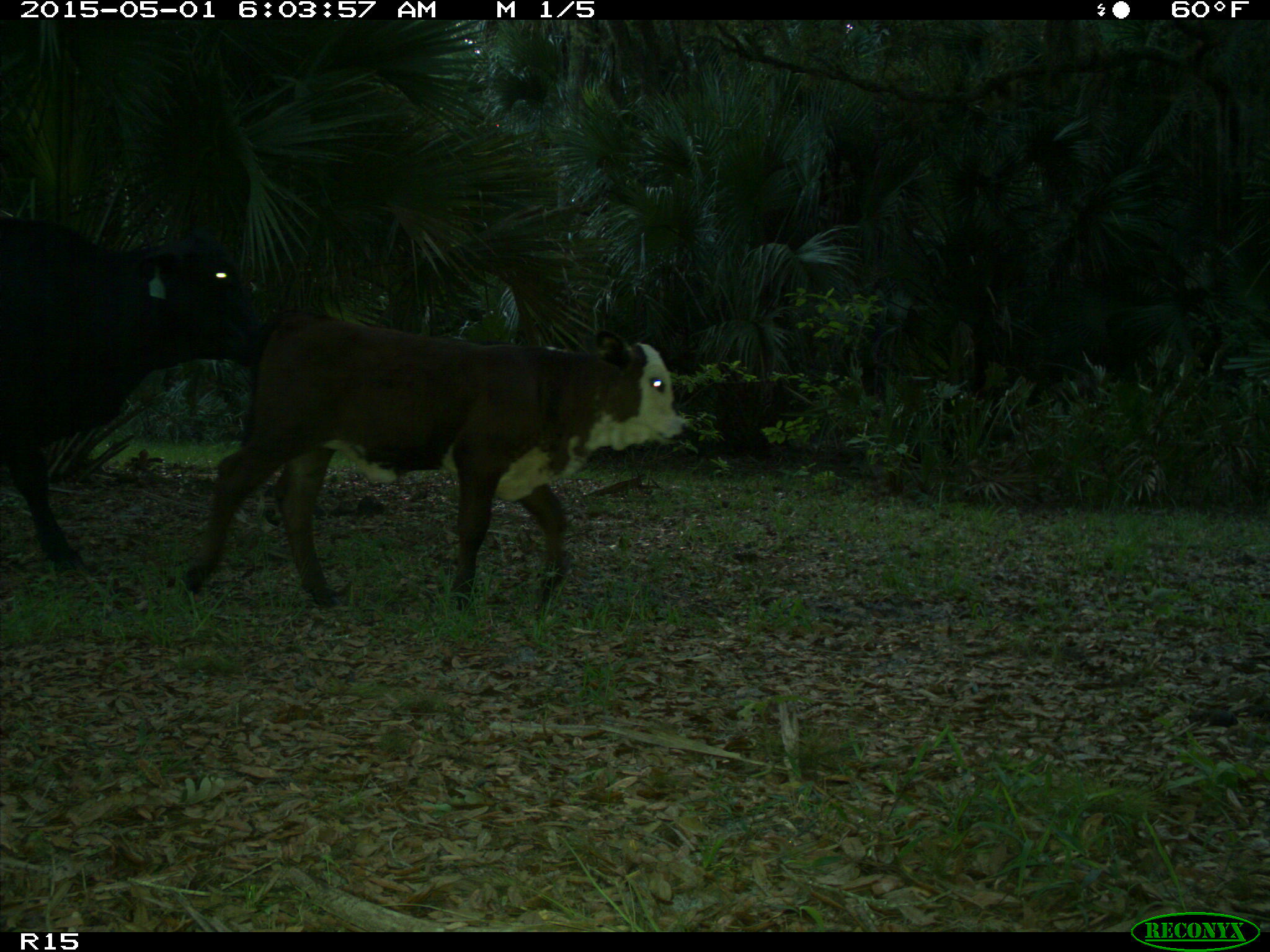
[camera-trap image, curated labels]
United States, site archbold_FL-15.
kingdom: Animalia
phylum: Chordata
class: Mammalia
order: Artiodactyla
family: Bovidae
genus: Bos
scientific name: Bos taurus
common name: domestic cow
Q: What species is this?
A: Bos taurus (domestic cow).